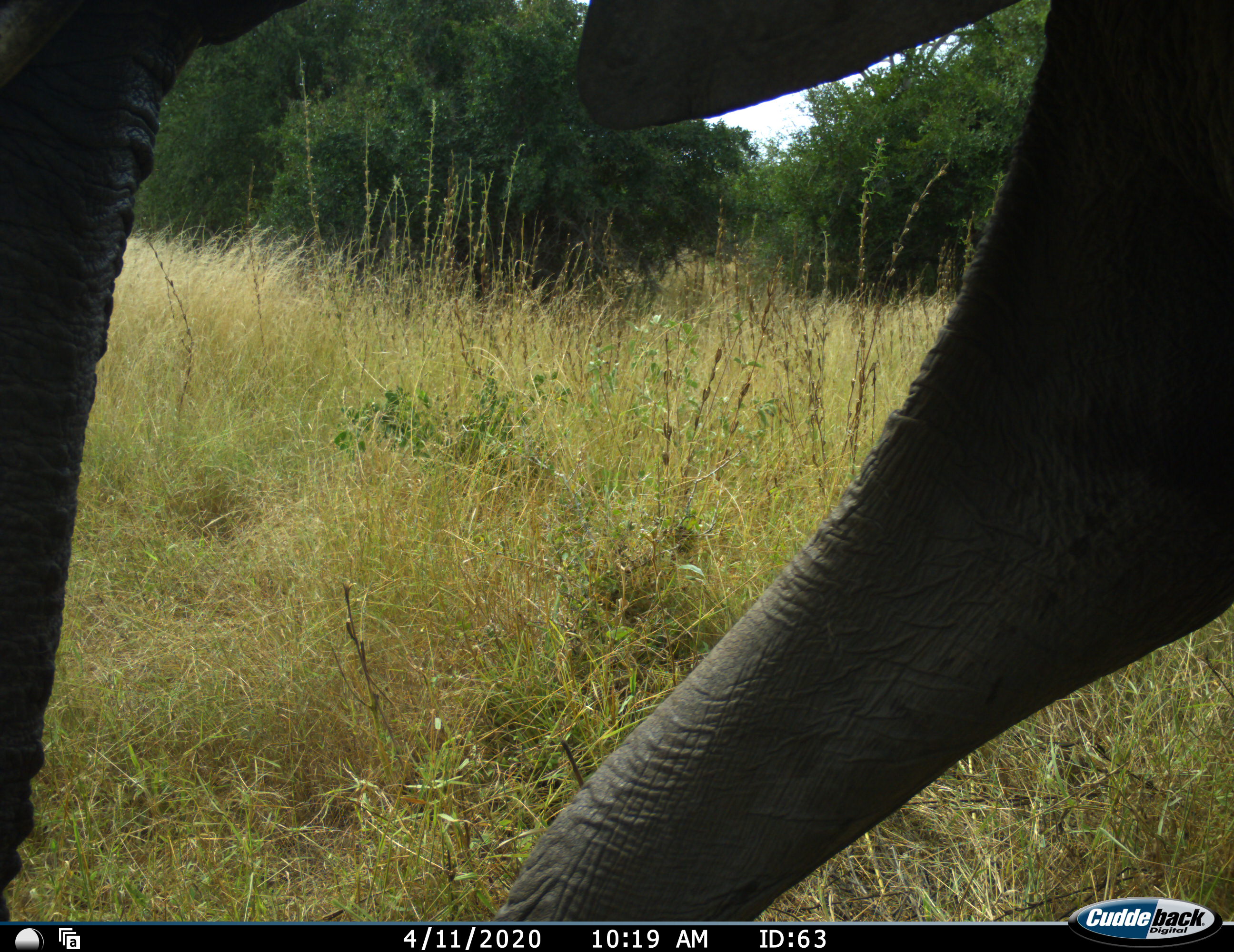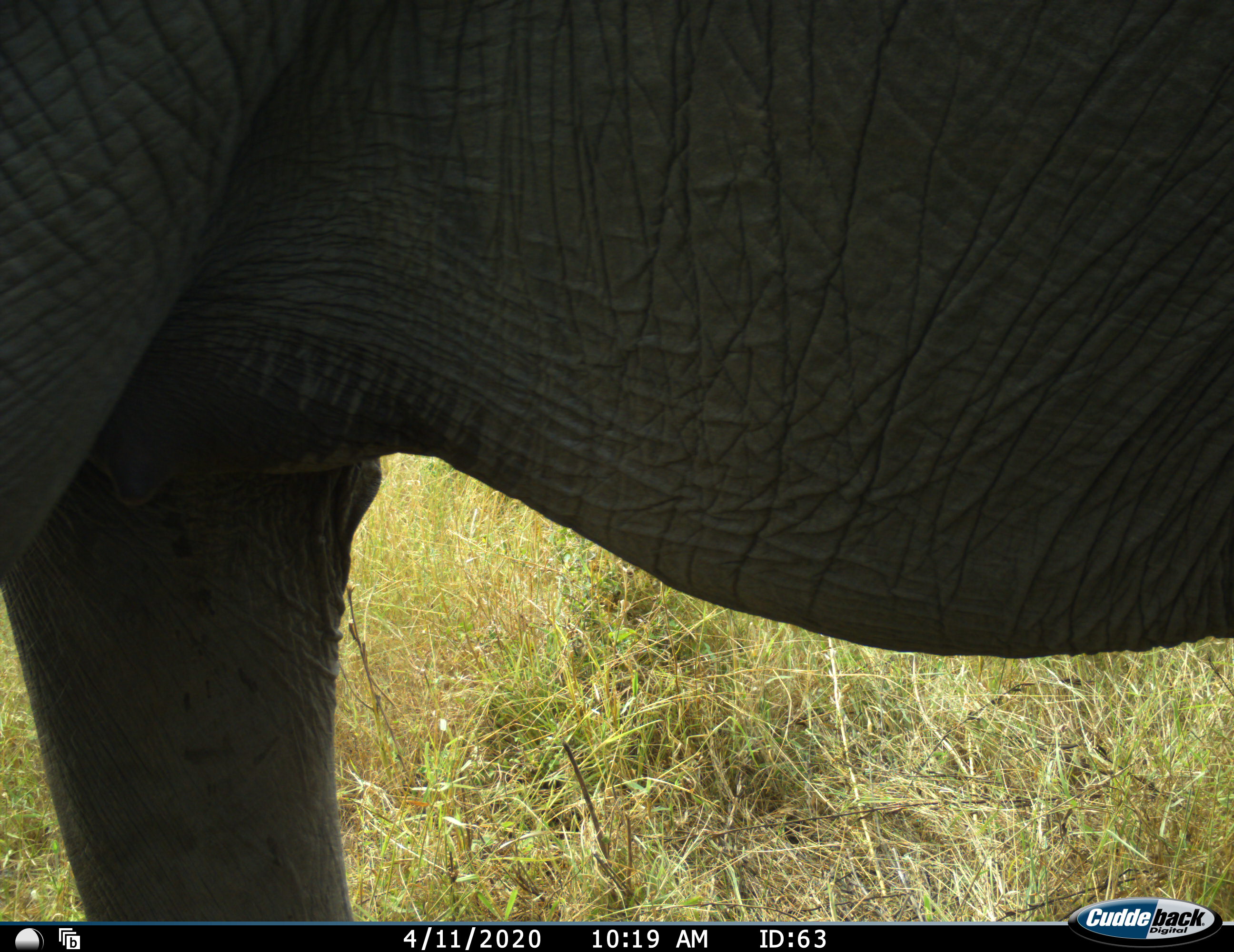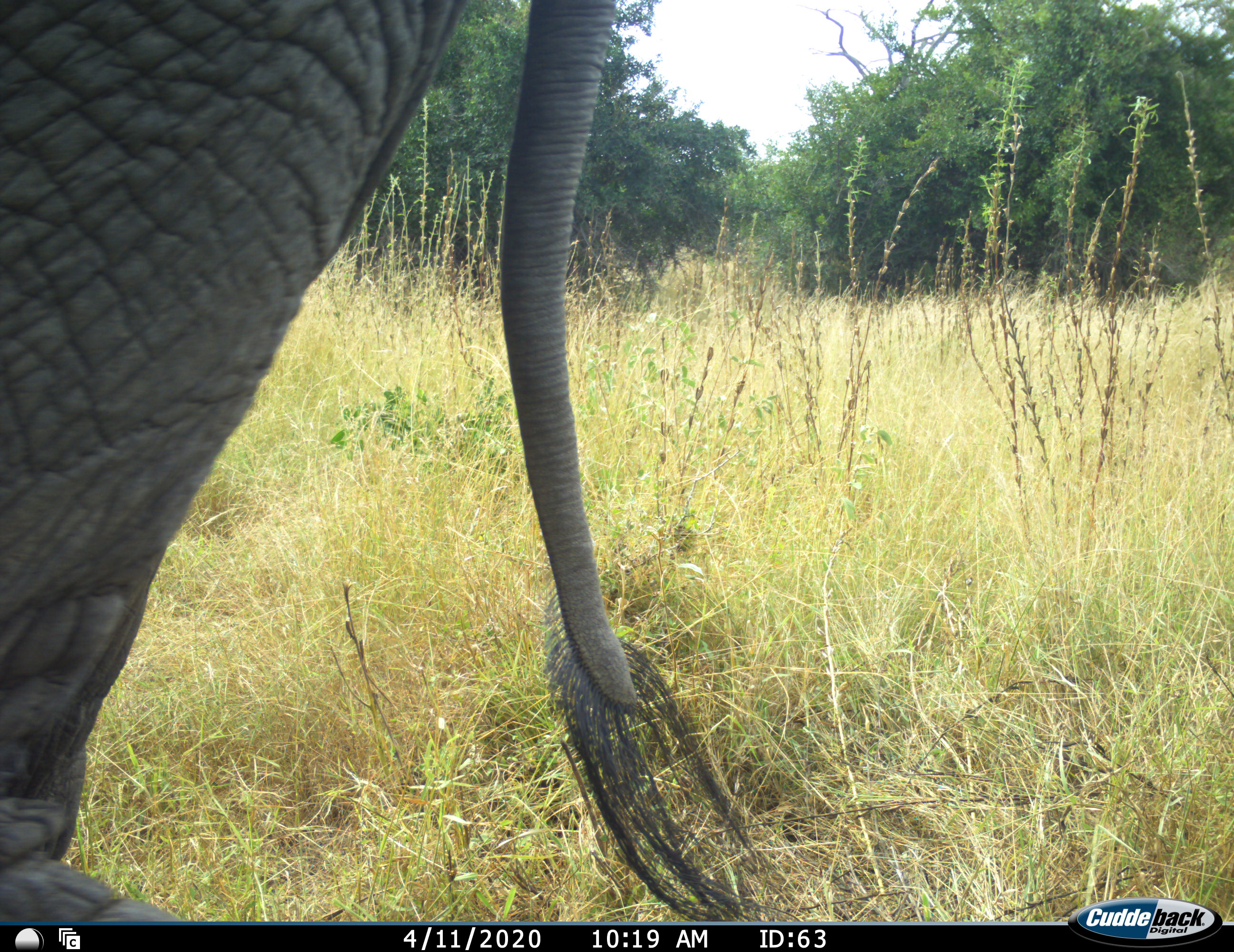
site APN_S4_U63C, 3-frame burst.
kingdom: Animalia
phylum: Chordata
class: Mammalia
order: Proboscidea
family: Elephantidae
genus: Loxodonta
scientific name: Loxodonta africana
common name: african bush elephant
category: elephant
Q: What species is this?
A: Elephant (african bush elephant) (Loxodonta africana).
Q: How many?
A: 1.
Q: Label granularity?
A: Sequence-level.